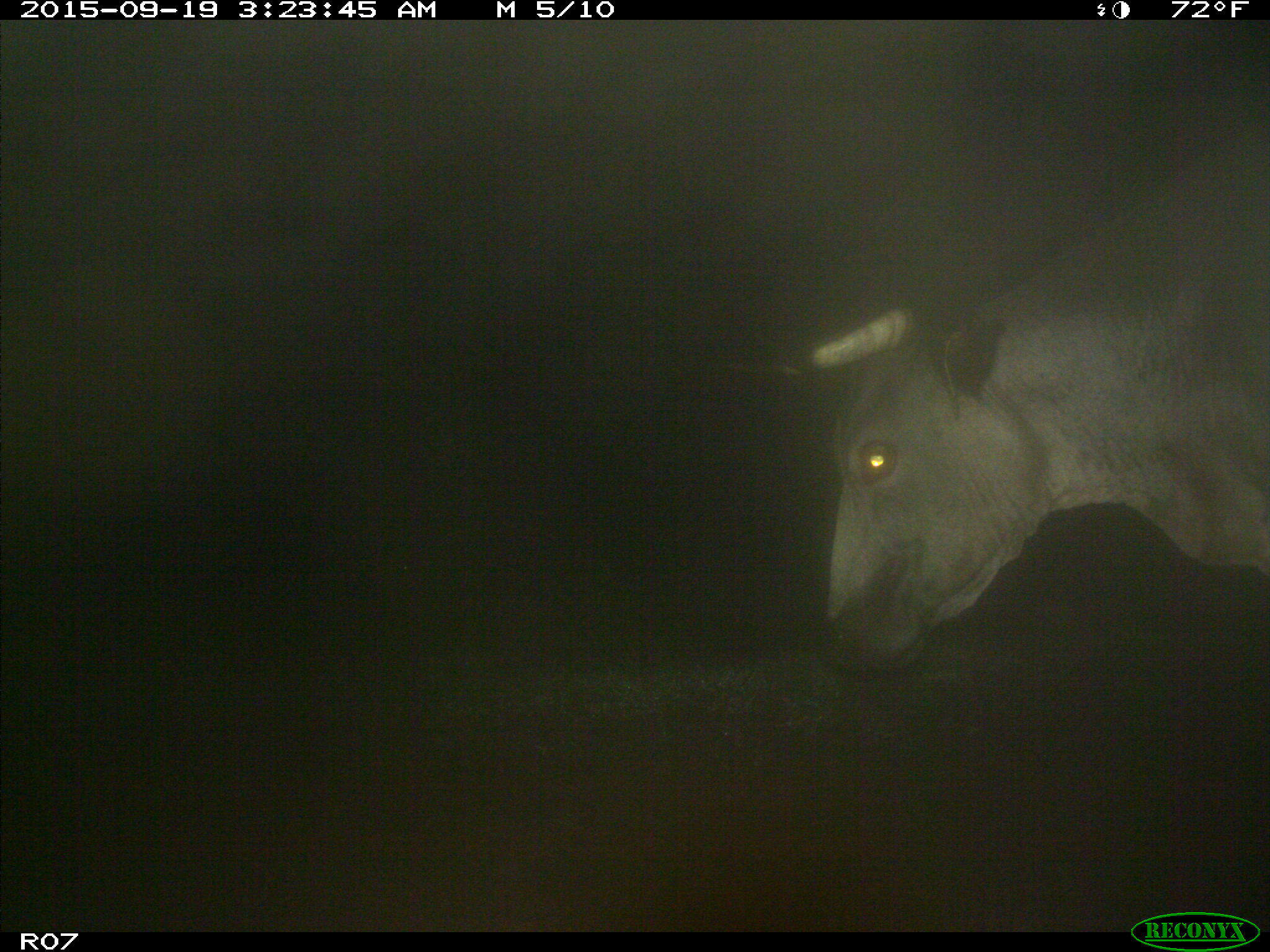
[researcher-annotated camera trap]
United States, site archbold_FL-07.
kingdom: Animalia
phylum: Chordata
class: Mammalia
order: Artiodactyla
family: Bovidae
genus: Bos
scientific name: Bos taurus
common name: domestic cow